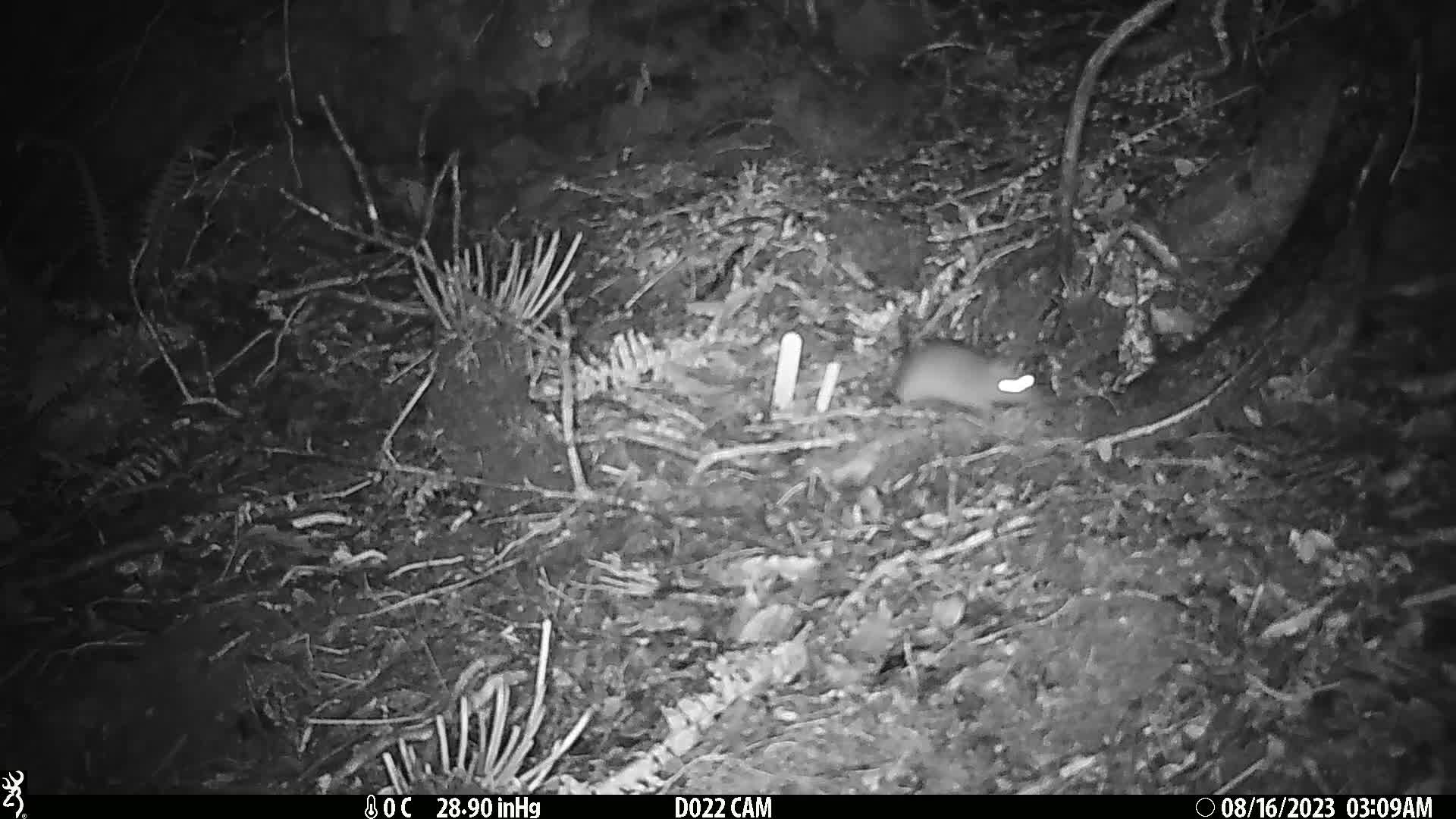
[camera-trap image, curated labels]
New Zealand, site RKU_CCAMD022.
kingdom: Animalia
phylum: Chordata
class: Mammalia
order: Rodentia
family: Muridae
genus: Rattus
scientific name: Rattus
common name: rat